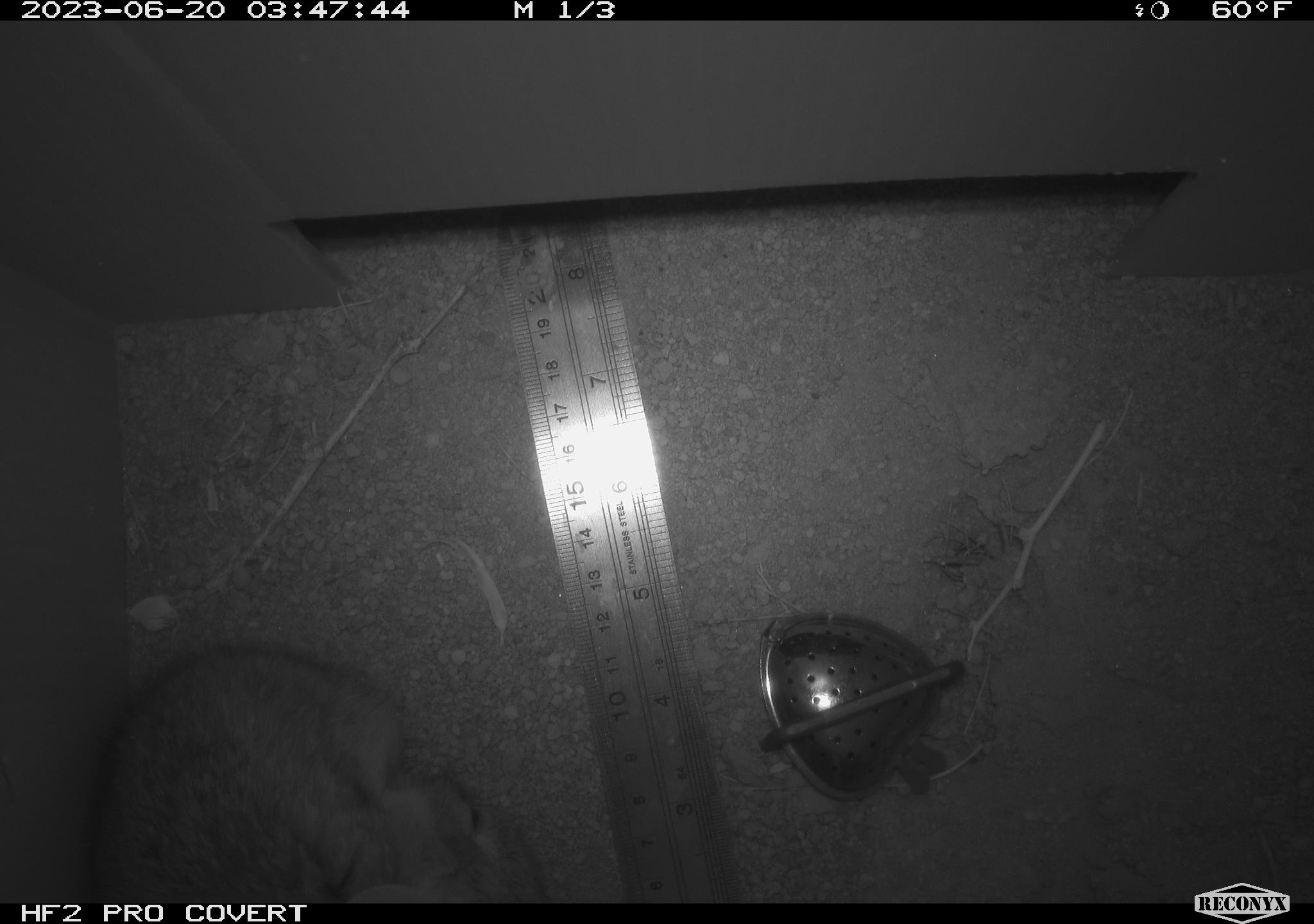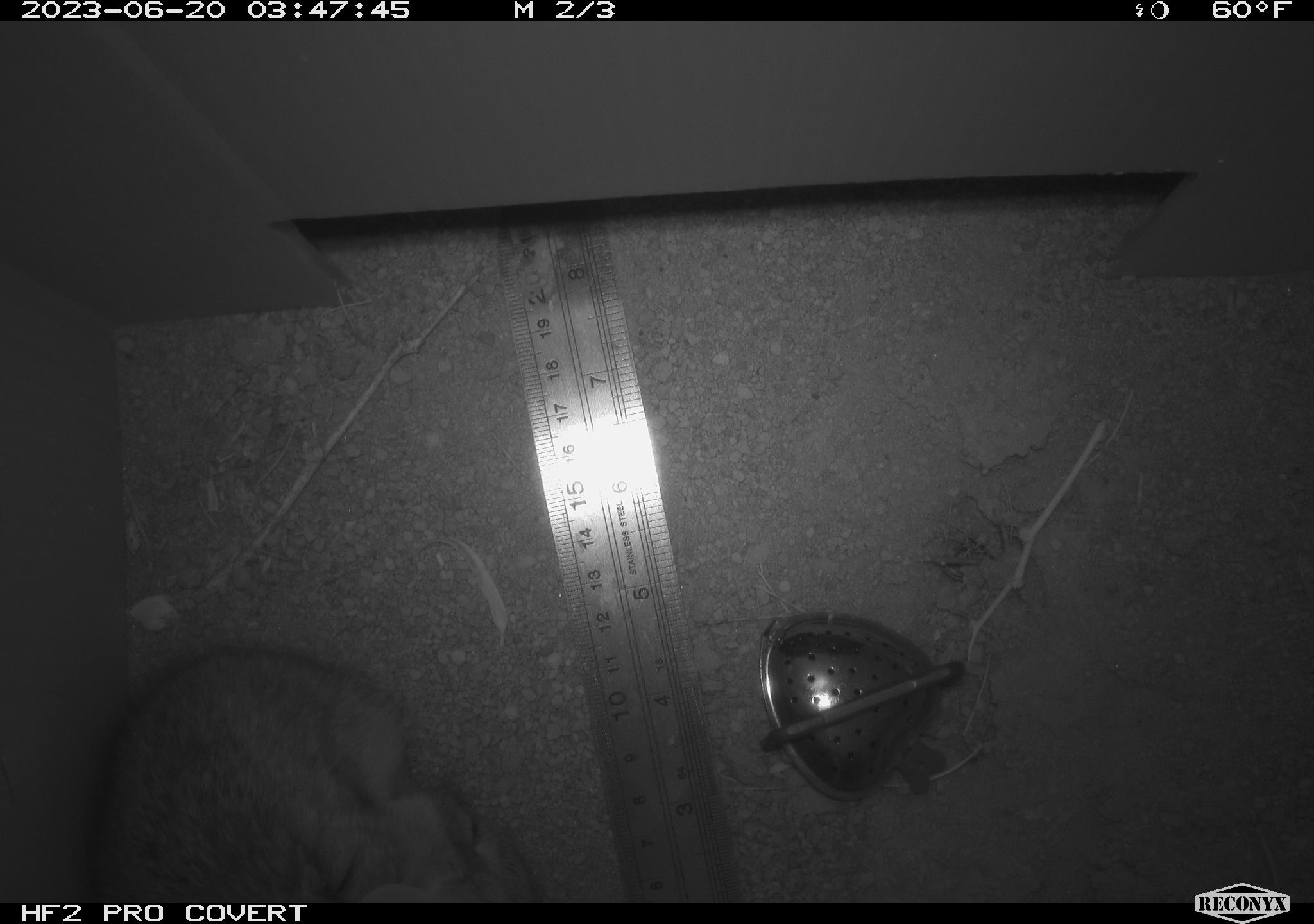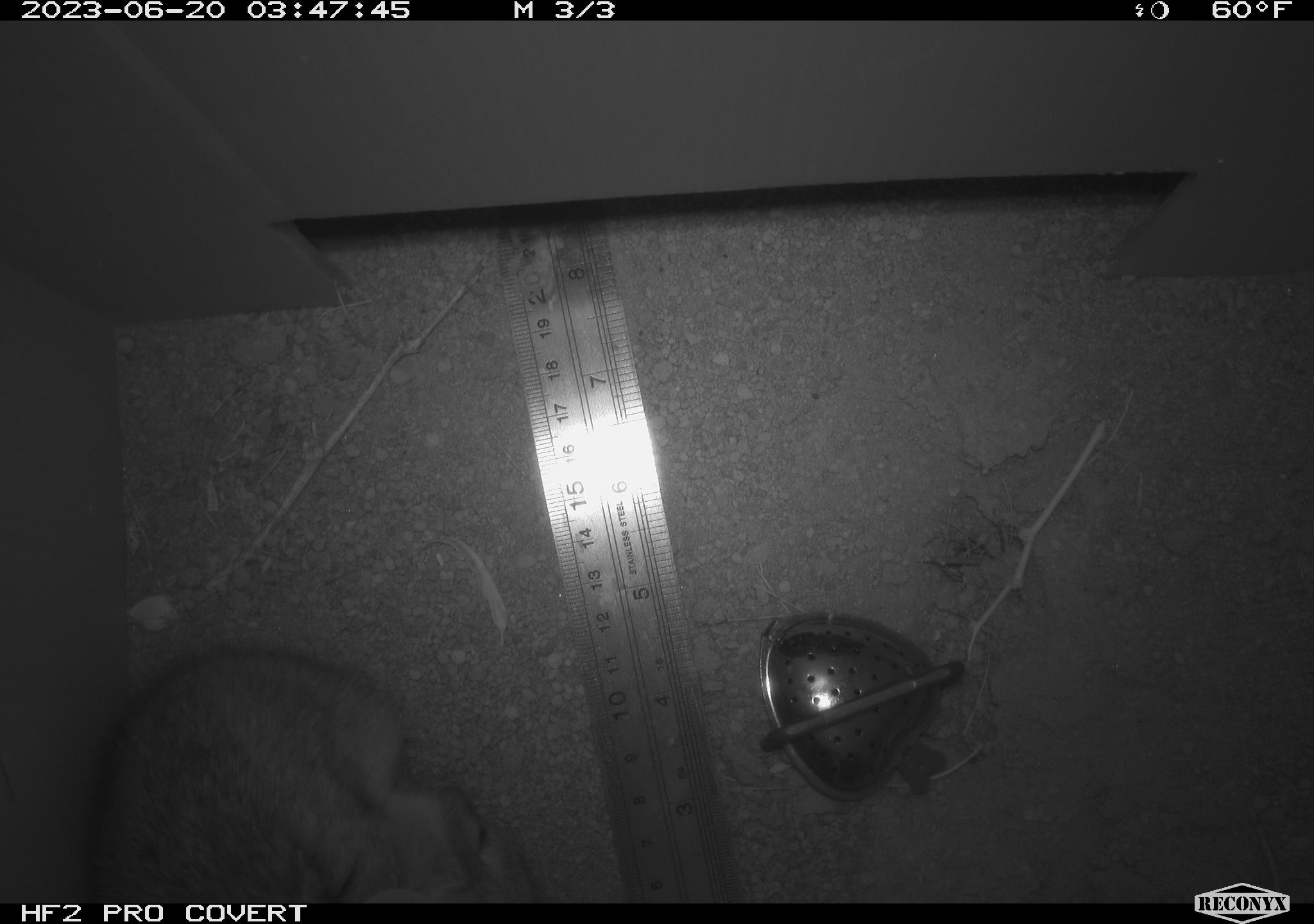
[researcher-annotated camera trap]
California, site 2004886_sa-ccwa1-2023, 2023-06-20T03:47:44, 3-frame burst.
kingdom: Animalia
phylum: Chordata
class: Mammalia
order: Lagomorpha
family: Leporidae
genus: Sylvilagus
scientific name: Sylvilagus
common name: cottontail rabbits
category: sylvilagus species